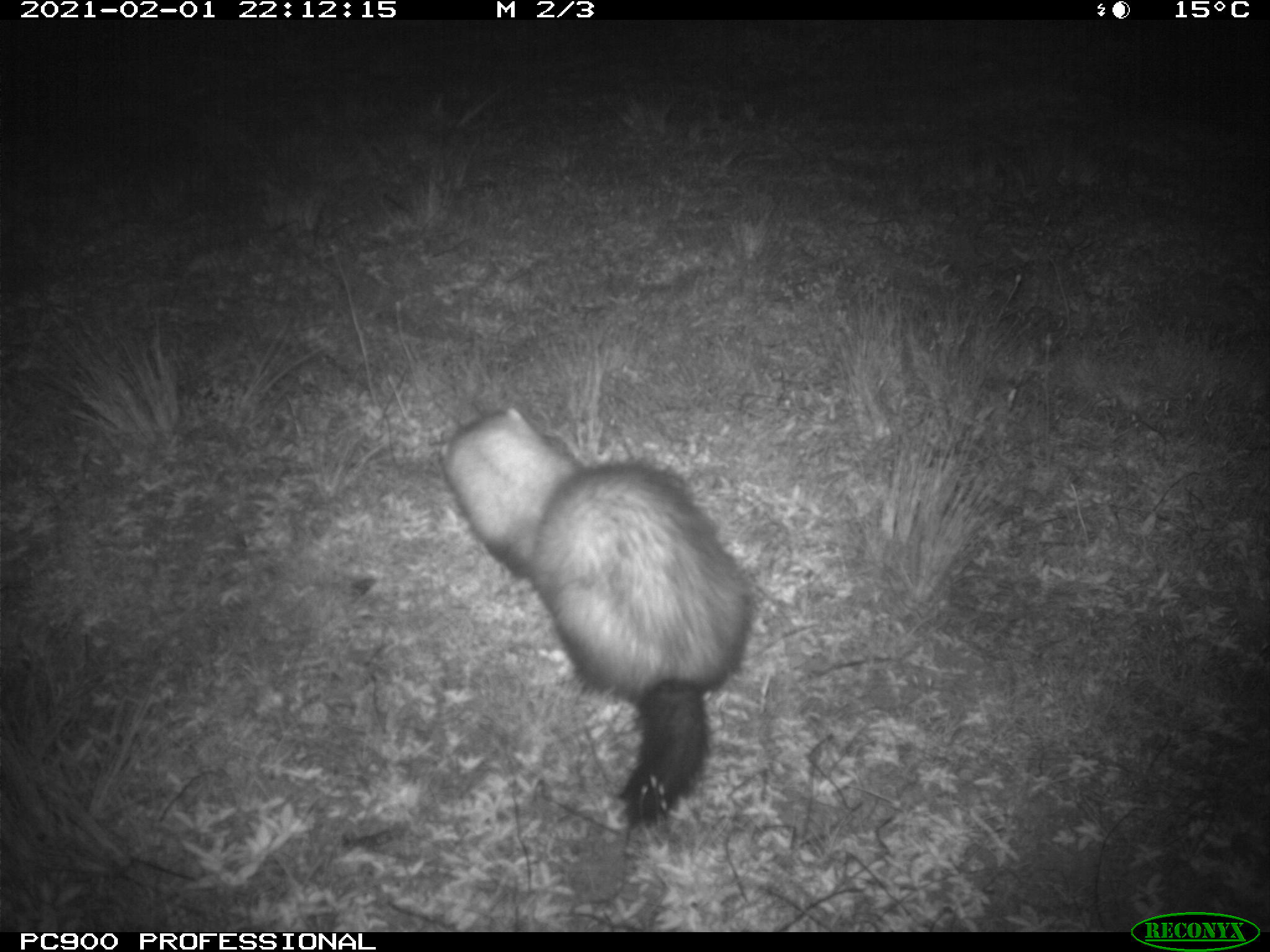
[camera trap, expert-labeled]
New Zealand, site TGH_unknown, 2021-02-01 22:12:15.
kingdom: Animalia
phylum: Chordata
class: Mammalia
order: Carnivora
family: Mustelidae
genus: Mustela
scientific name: Mustela furo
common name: ferret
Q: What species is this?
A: Ferret (Mustela furo).